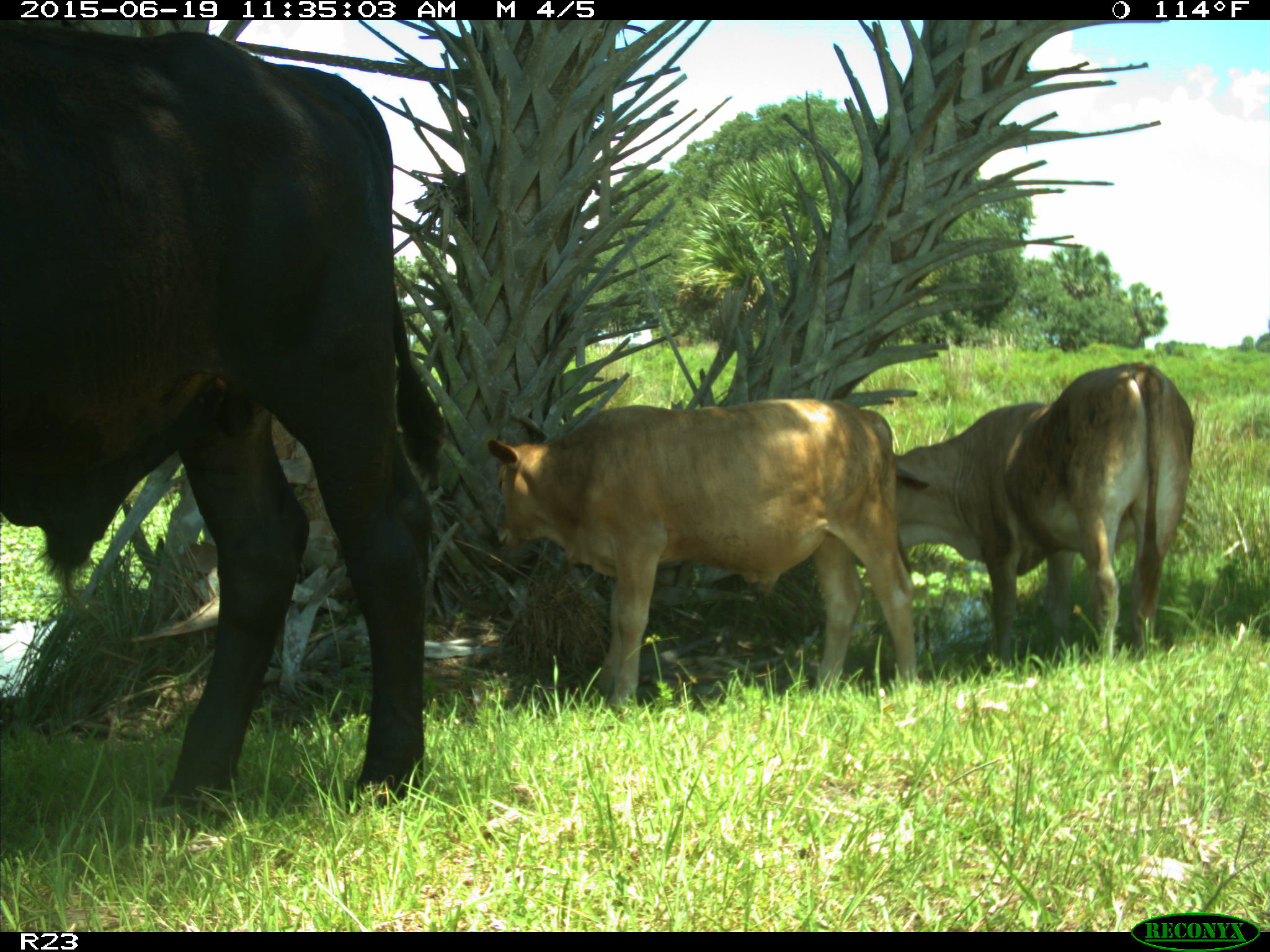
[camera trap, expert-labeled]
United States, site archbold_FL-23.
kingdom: Animalia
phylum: Chordata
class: Mammalia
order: Artiodactyla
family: Bovidae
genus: Bos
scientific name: Bos taurus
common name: domestic cow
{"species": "Bos taurus (domestic cow)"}